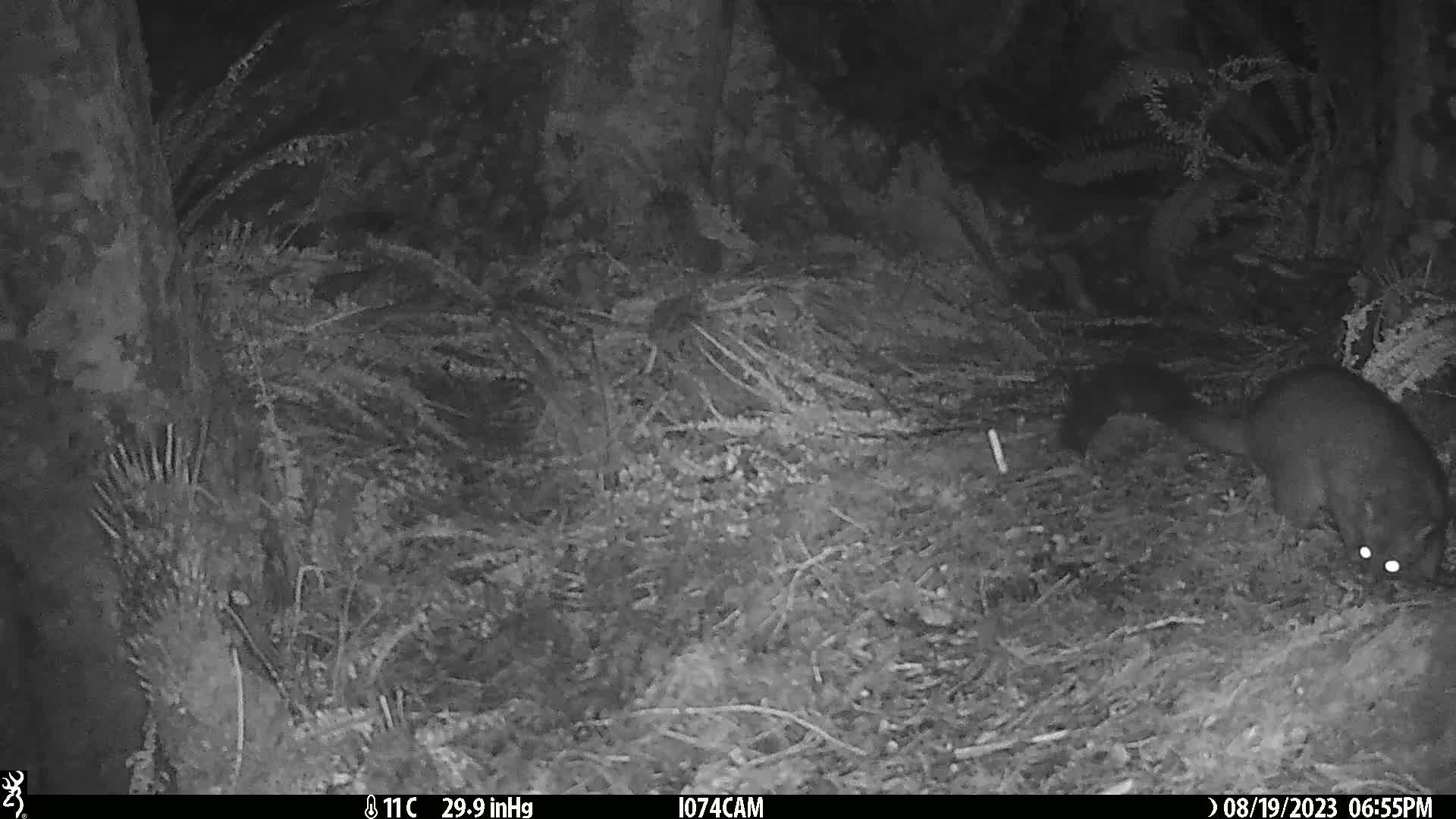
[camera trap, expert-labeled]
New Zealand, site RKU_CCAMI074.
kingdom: Animalia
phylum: Chordata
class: Mammalia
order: Diprotodontia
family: Phalangeridae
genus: Trichosurus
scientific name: Trichosurus vulpecula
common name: common brushtail possum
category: possum